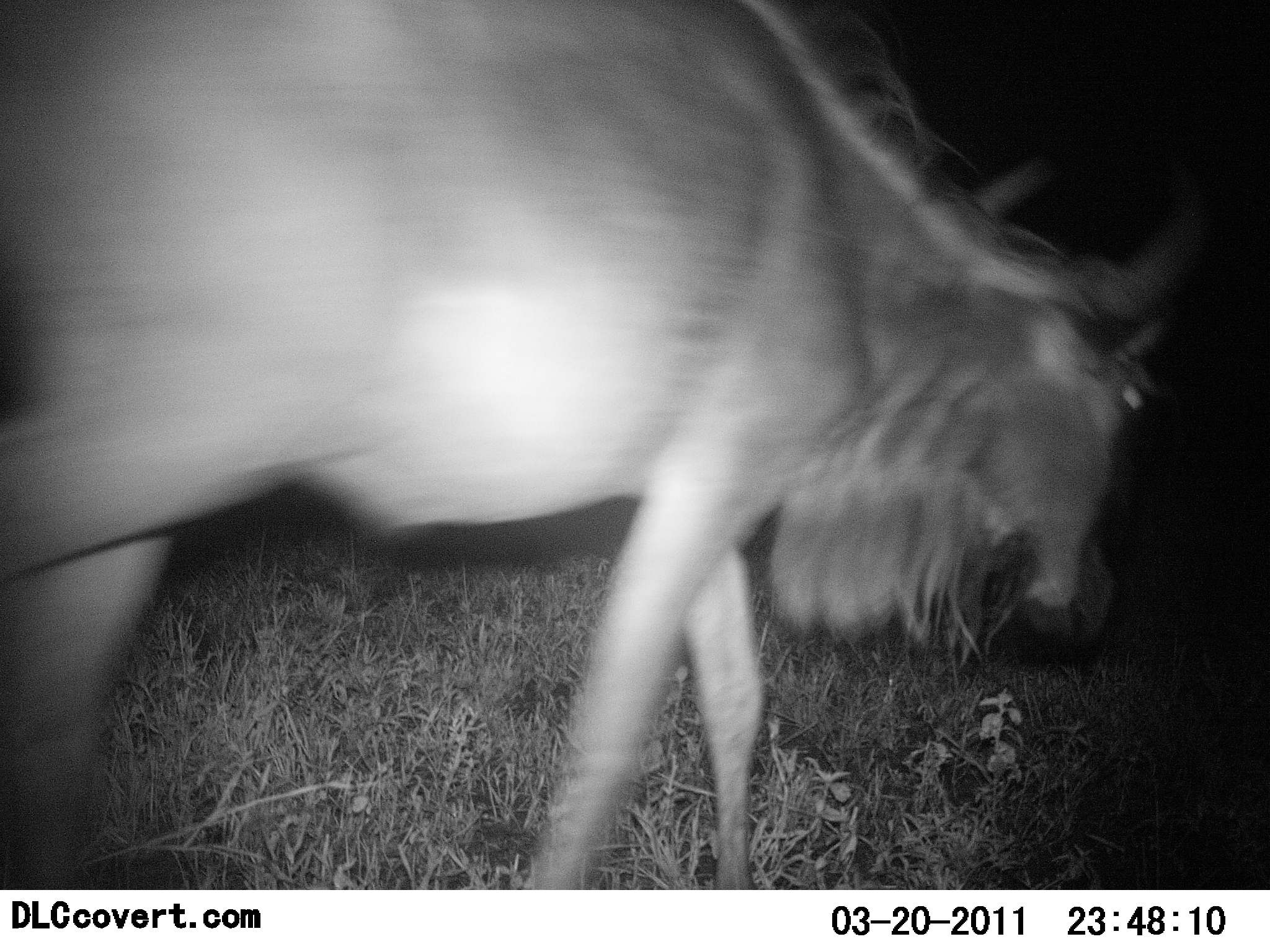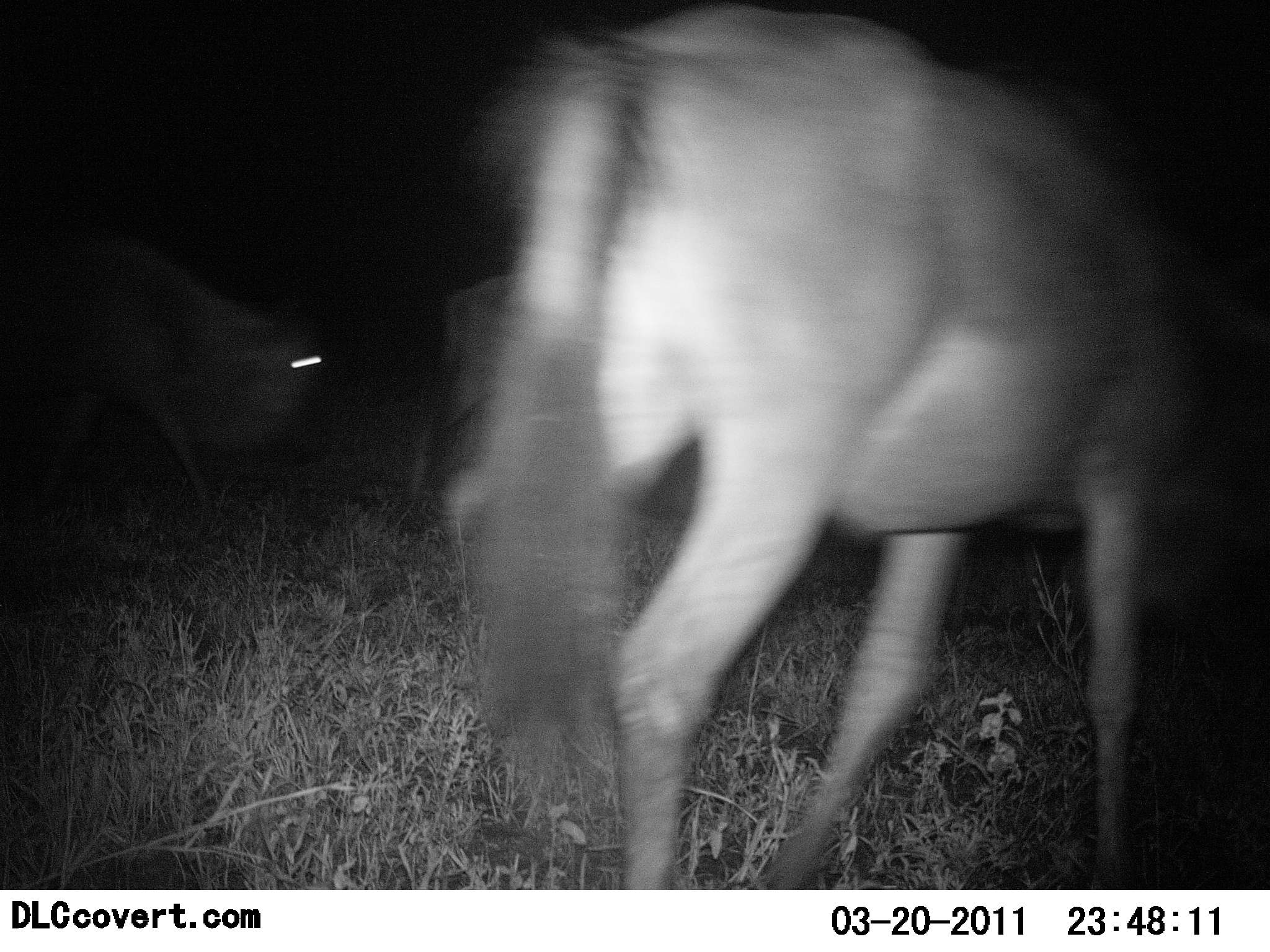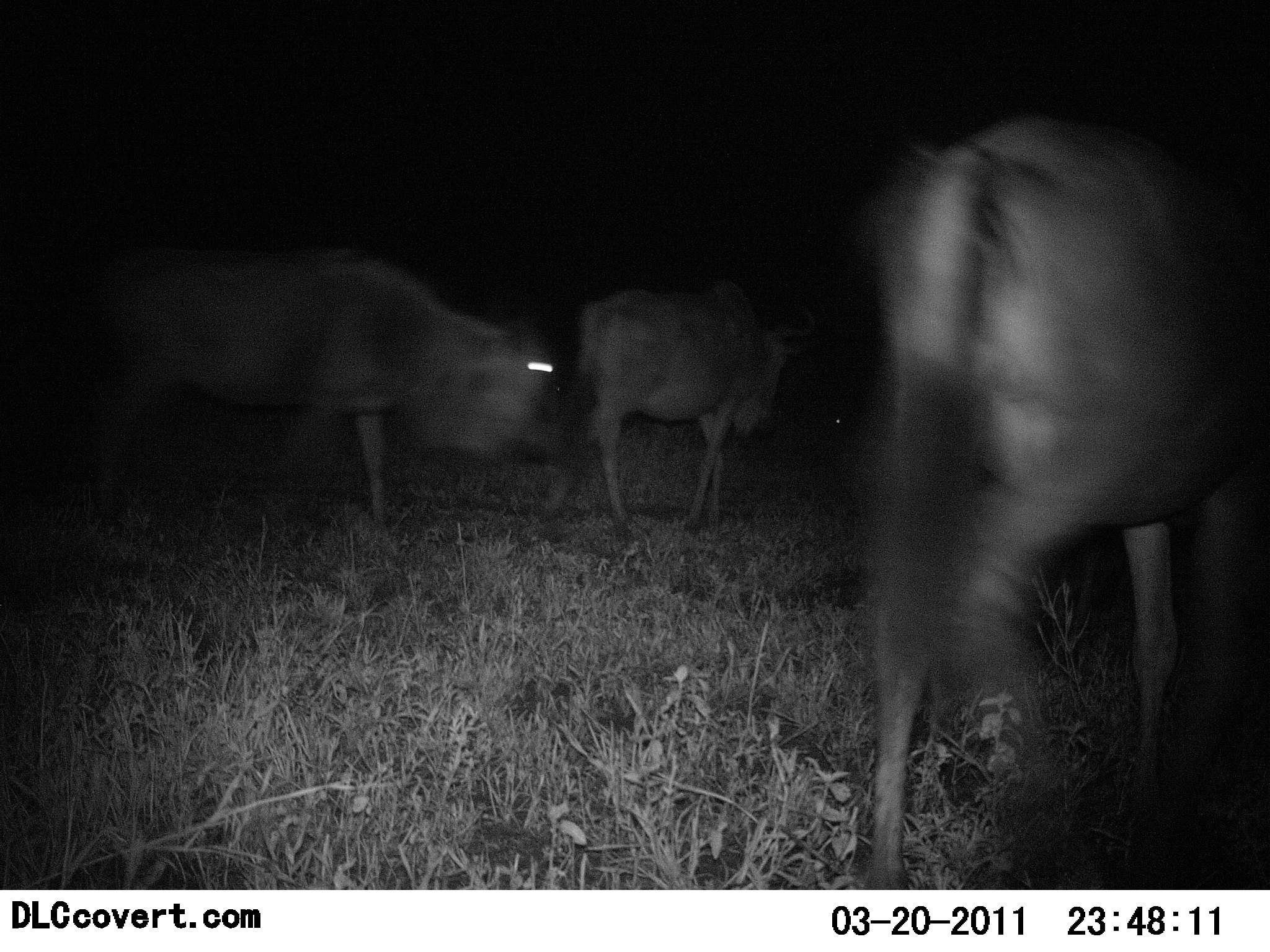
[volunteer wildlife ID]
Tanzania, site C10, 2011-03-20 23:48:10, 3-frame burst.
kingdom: Animalia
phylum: Chordata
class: Mammalia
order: Artiodactyla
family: Bovidae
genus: Connochaetes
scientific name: Connochaetes taurinus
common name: blue wildebeest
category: wildebeest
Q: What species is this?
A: Wildebeest (blue wildebeest) (Connochaetes taurinus).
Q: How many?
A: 3.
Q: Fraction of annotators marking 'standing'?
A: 8%.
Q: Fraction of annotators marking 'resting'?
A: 0%.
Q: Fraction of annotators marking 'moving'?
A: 100%.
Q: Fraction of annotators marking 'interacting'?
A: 0%.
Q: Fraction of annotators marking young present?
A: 0%.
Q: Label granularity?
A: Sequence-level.